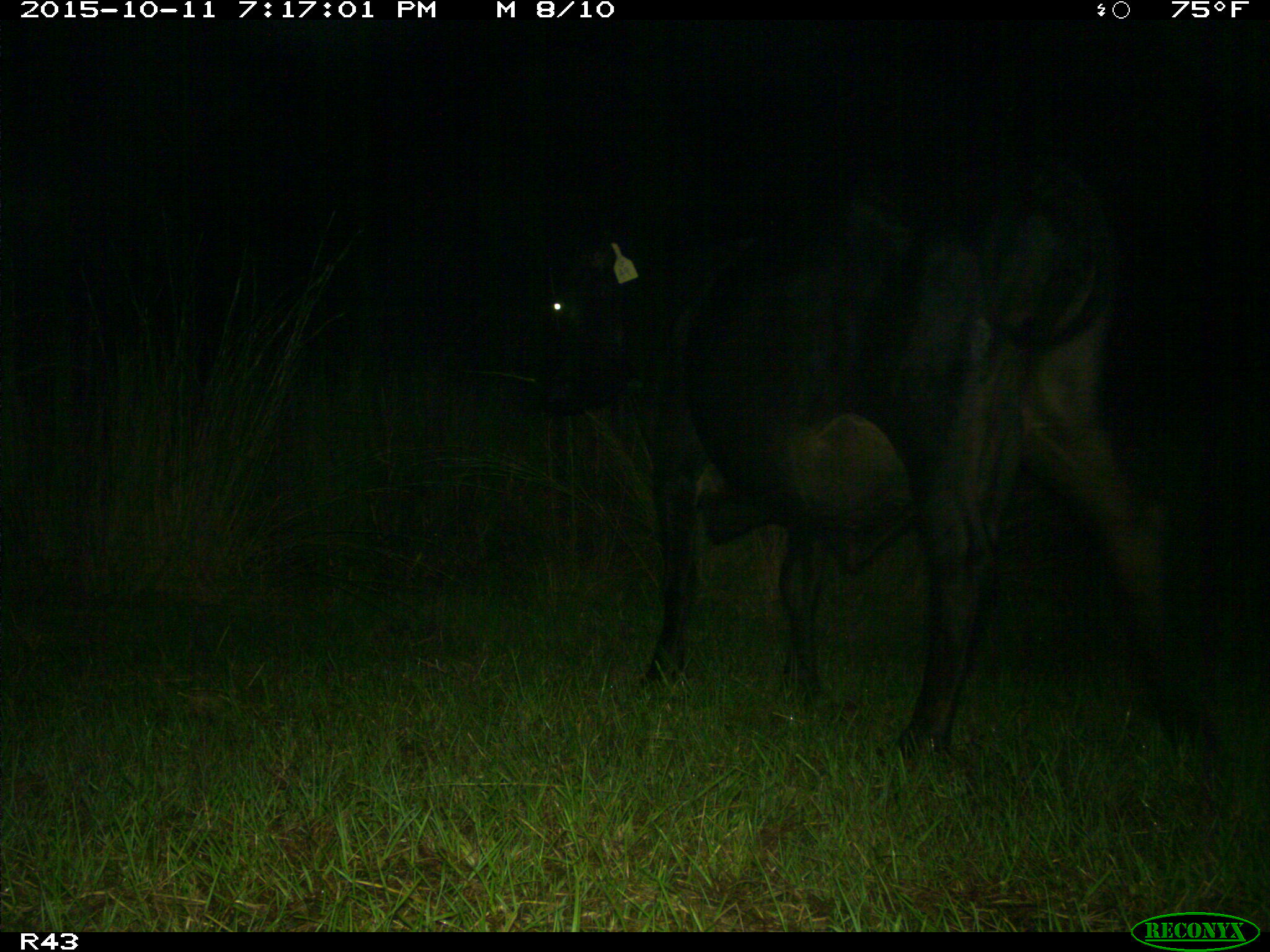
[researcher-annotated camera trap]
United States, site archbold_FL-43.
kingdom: Animalia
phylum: Chordata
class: Mammalia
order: Artiodactyla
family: Bovidae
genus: Bos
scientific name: Bos taurus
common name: domestic cow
Bos taurus (domestic cow).